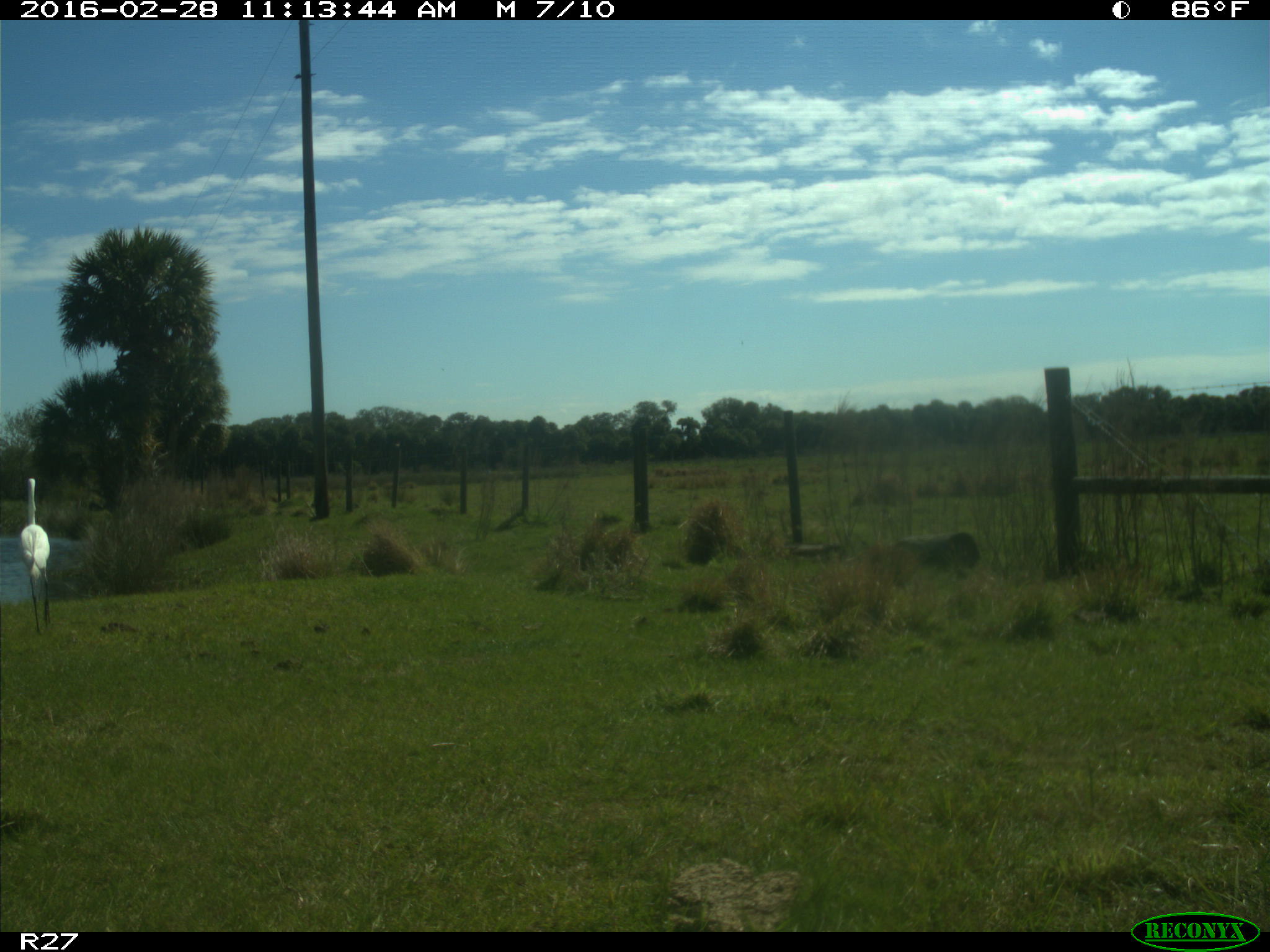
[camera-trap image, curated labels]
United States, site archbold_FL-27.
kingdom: Animalia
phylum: Chordata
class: Aves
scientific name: Aves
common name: birds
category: unidentified bird